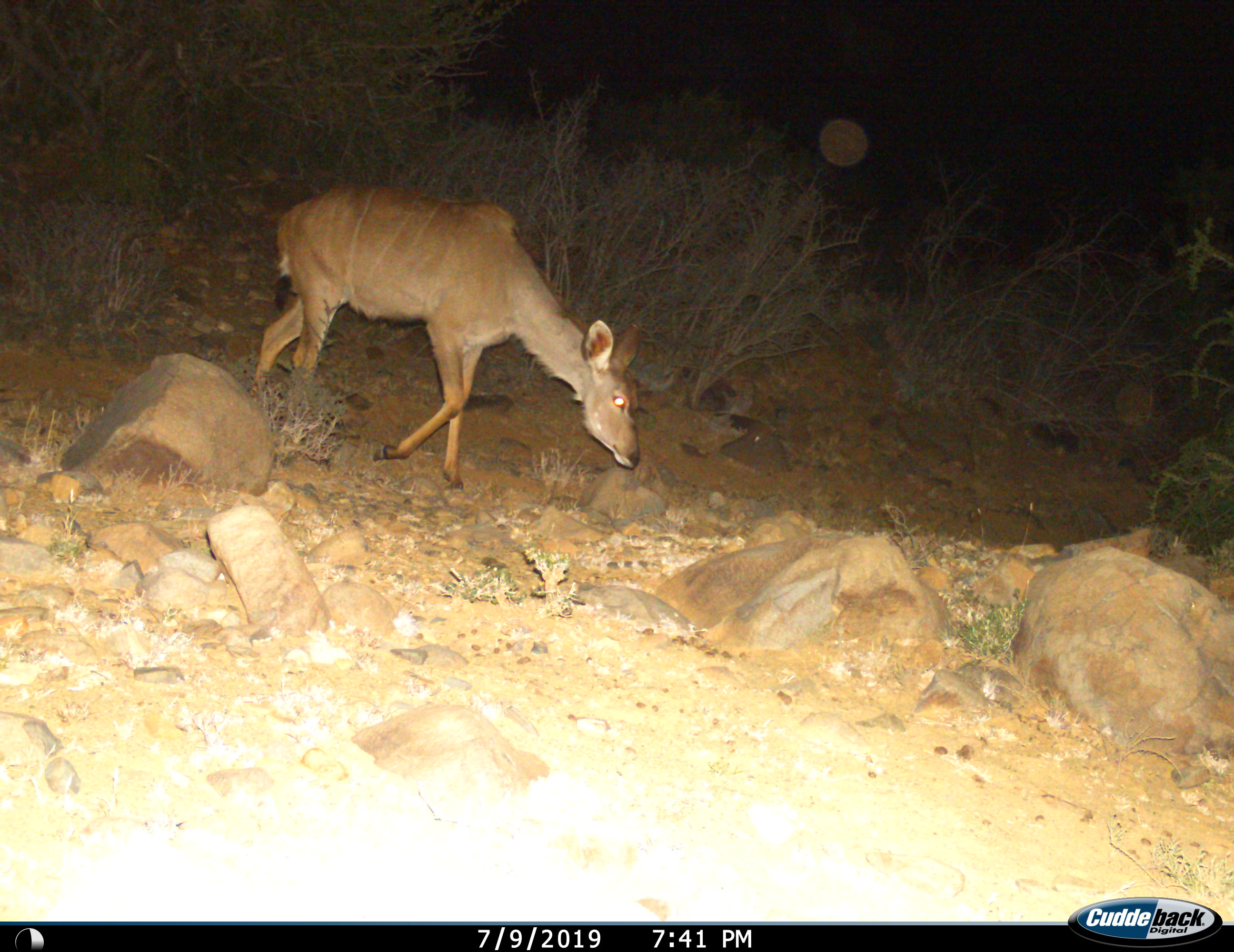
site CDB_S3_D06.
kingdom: Animalia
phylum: Chordata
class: Mammalia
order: Artiodactyla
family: Bovidae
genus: Tragelaphus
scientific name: Tragelaphus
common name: kudu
Kudu (Tragelaphus), count 1. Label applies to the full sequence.